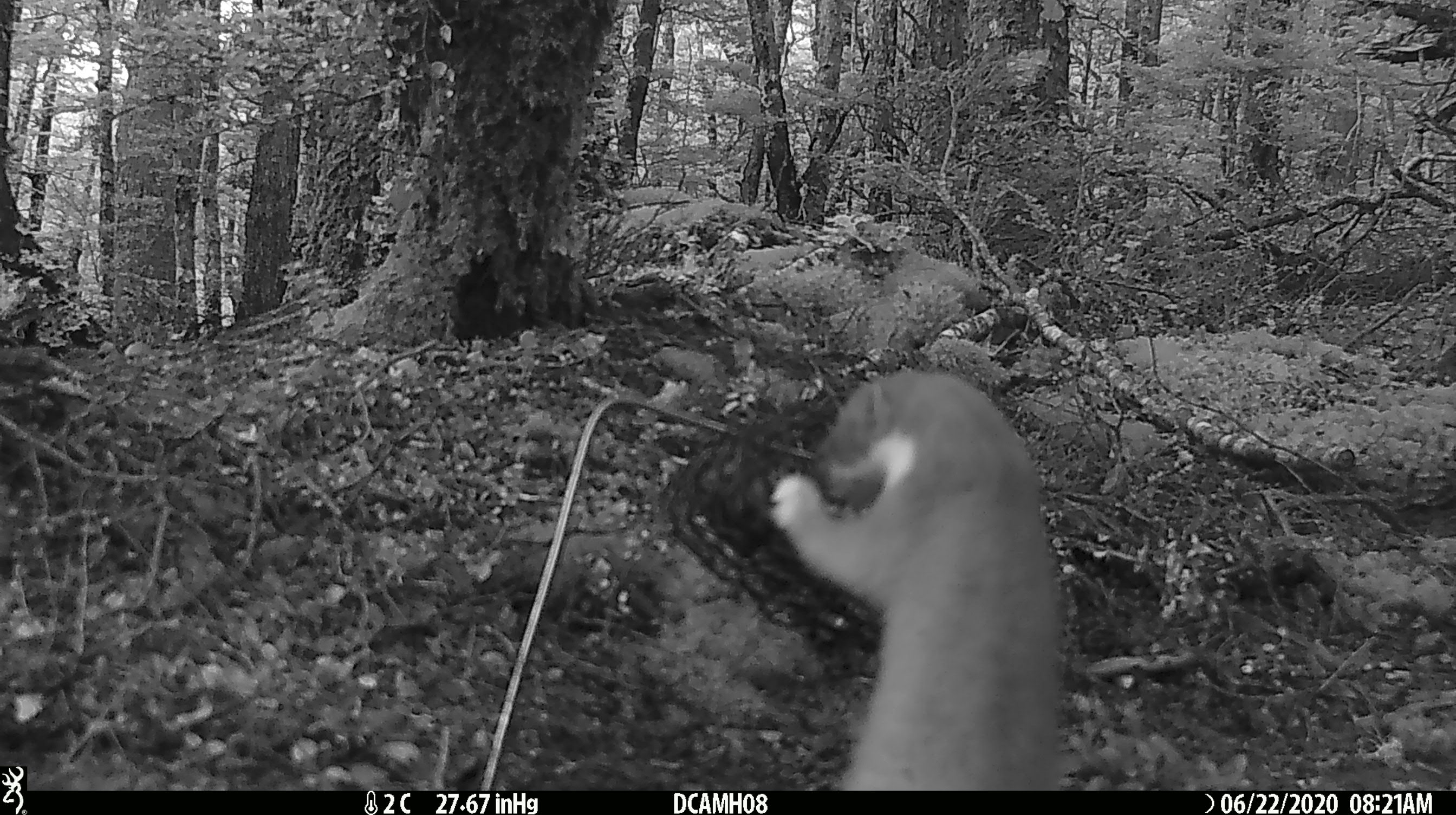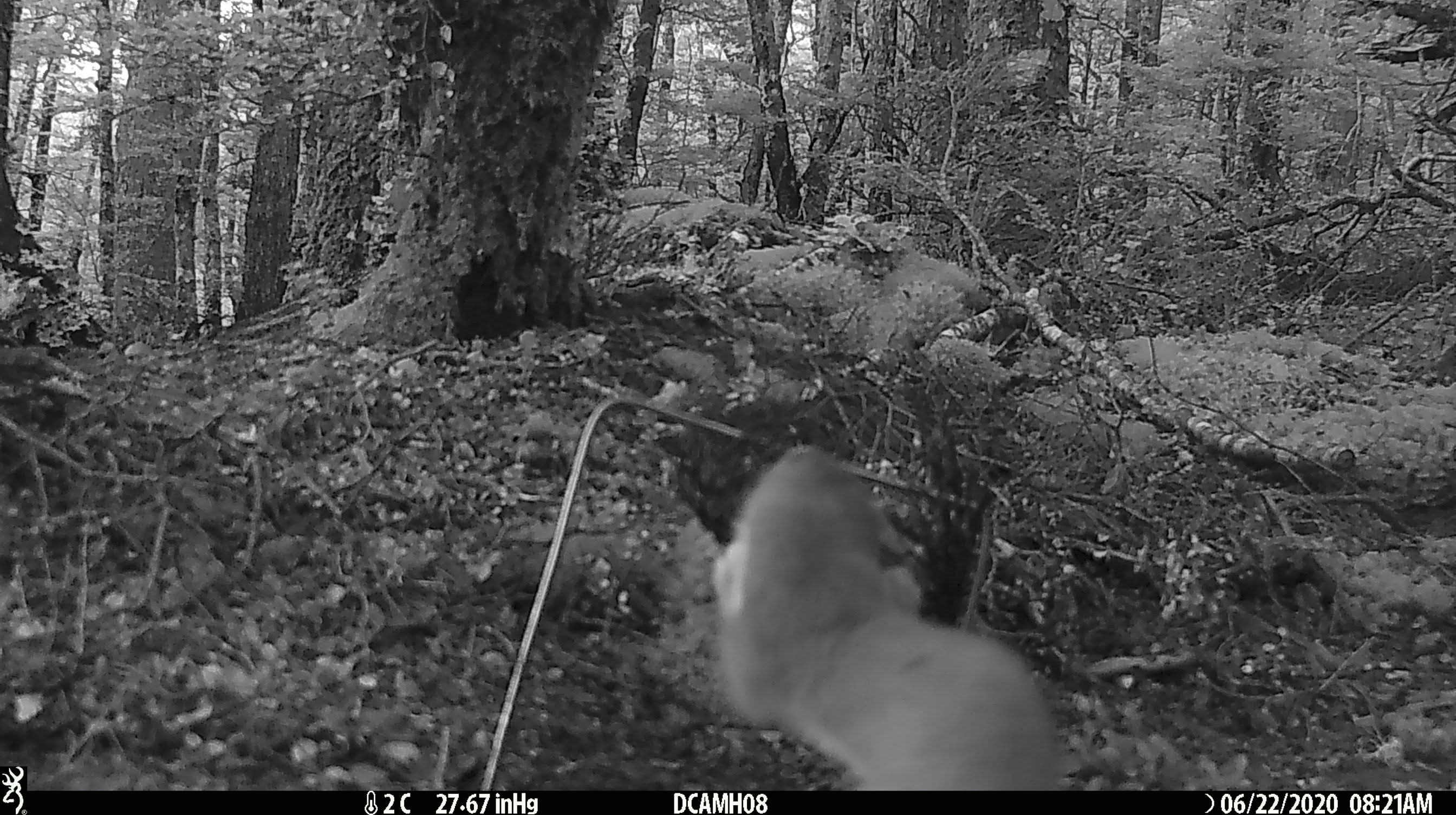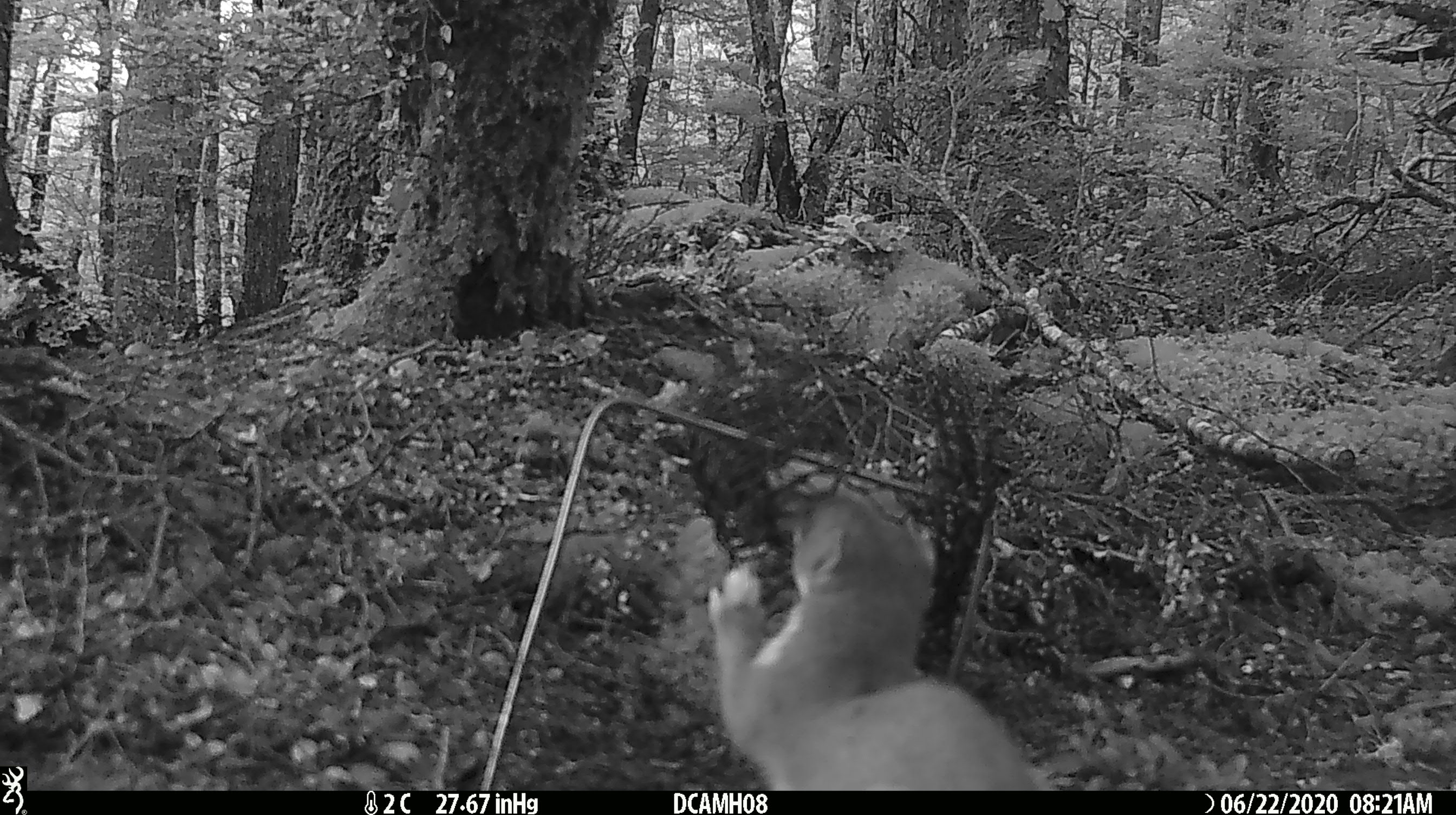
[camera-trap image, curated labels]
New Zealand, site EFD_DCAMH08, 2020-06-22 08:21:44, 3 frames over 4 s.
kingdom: Animalia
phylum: Chordata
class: Mammalia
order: Carnivora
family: Mustelidae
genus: Mustela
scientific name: Mustela erminea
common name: stoat